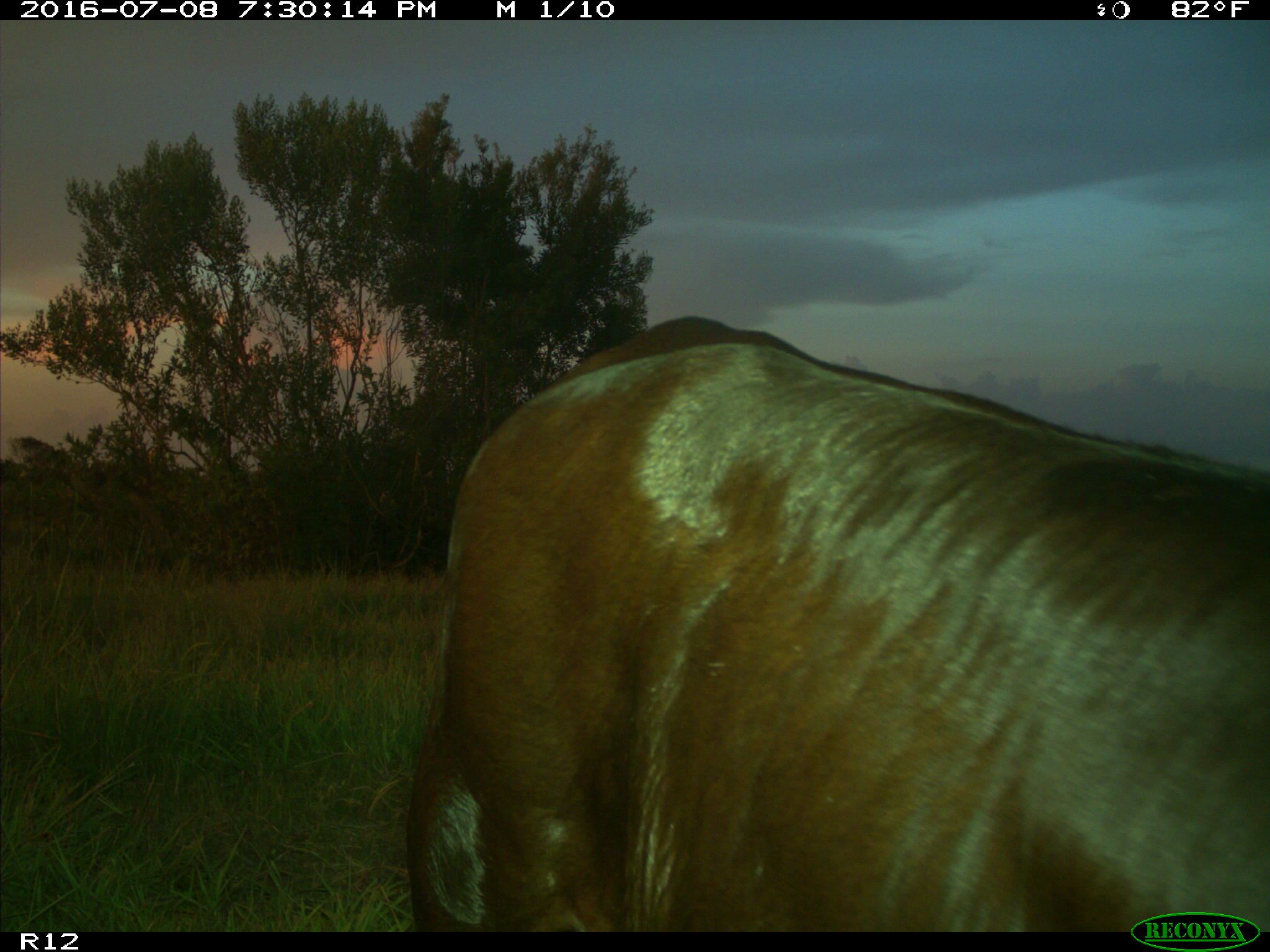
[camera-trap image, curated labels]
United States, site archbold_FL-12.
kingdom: Animalia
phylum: Chordata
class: Mammalia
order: Artiodactyla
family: Bovidae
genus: Bos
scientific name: Bos taurus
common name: domestic cow